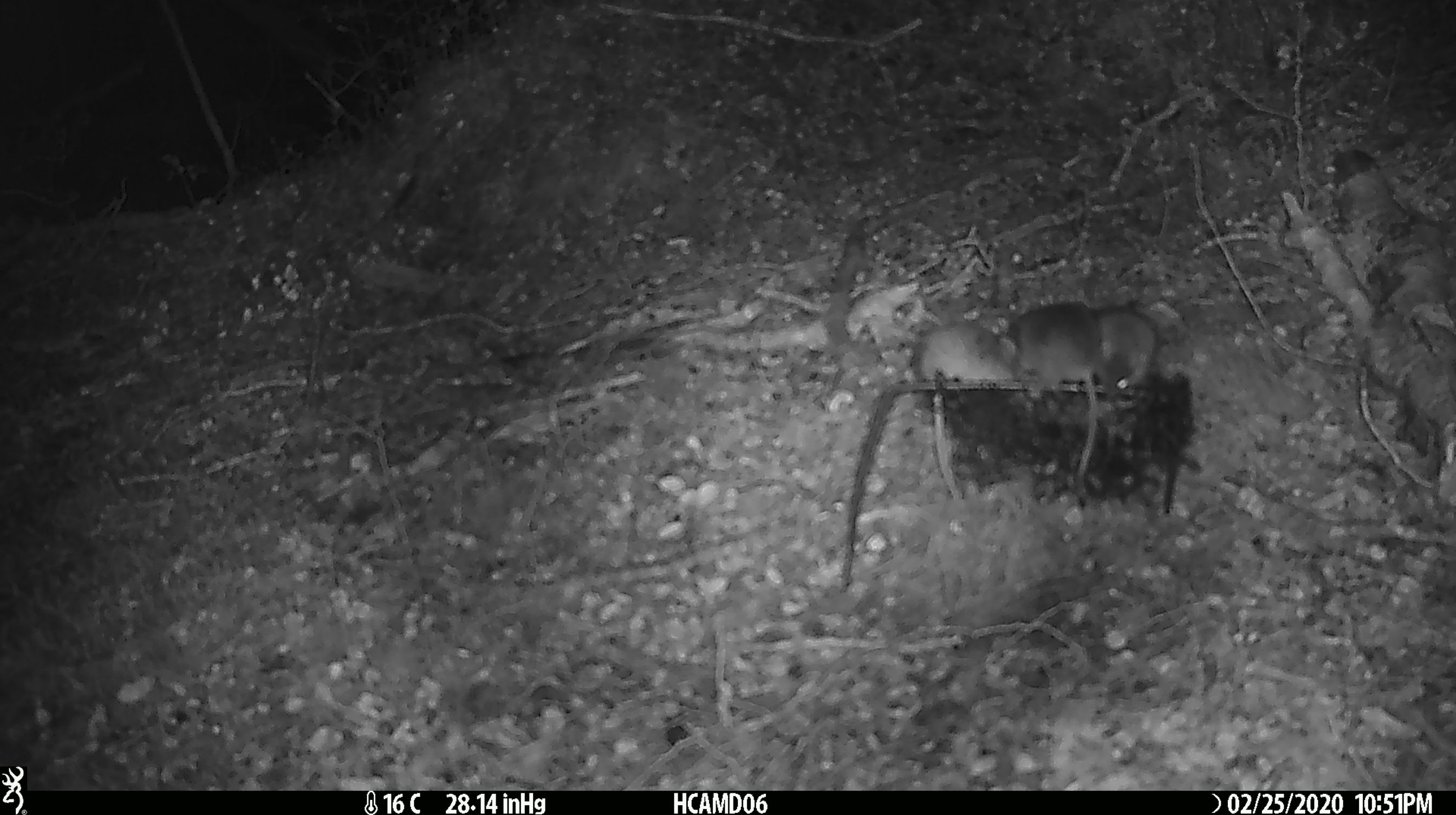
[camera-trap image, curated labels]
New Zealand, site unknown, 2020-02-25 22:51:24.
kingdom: Animalia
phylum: Chordata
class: Mammalia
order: Rodentia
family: Muridae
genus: Mus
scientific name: Mus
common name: mouse